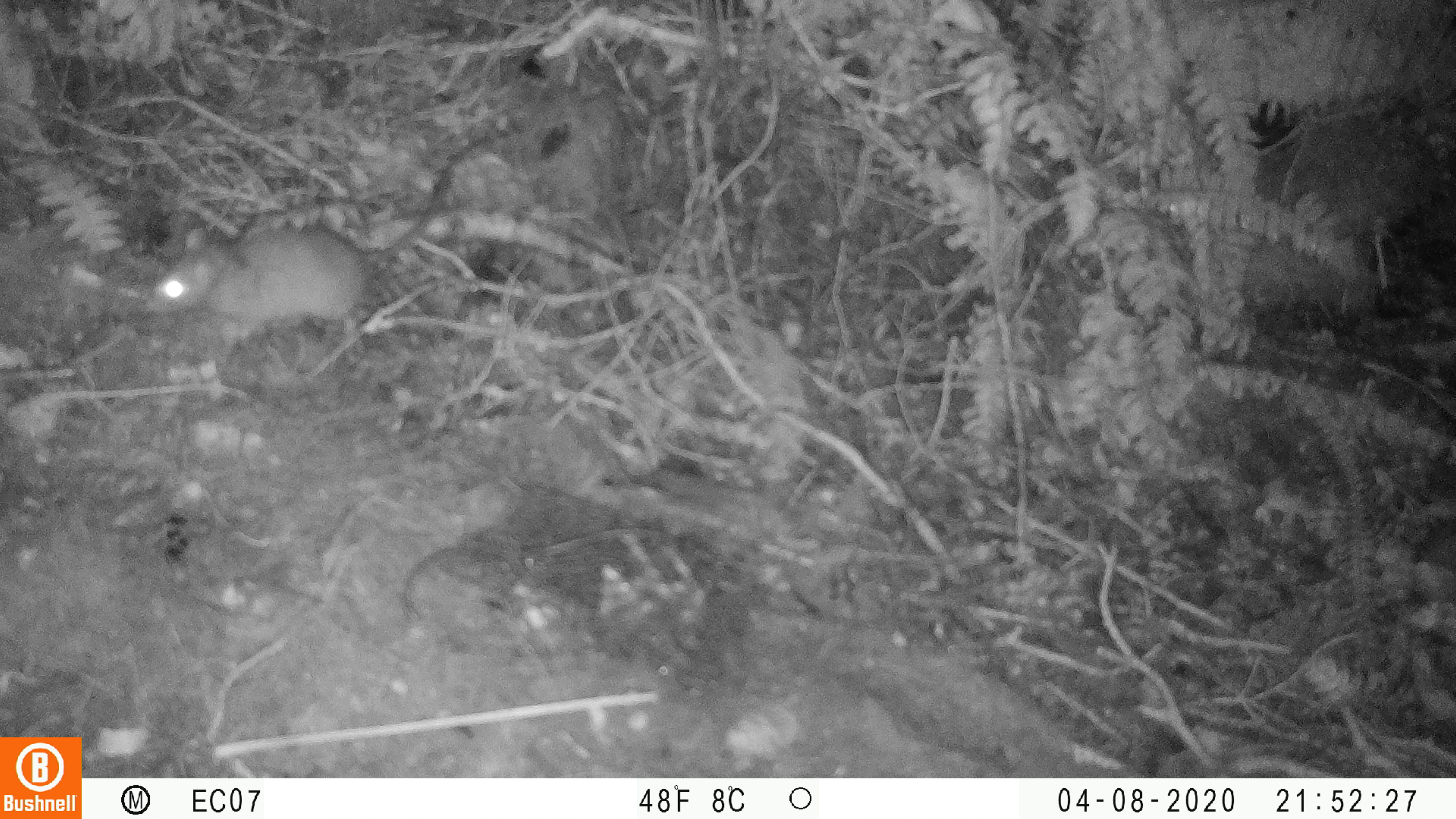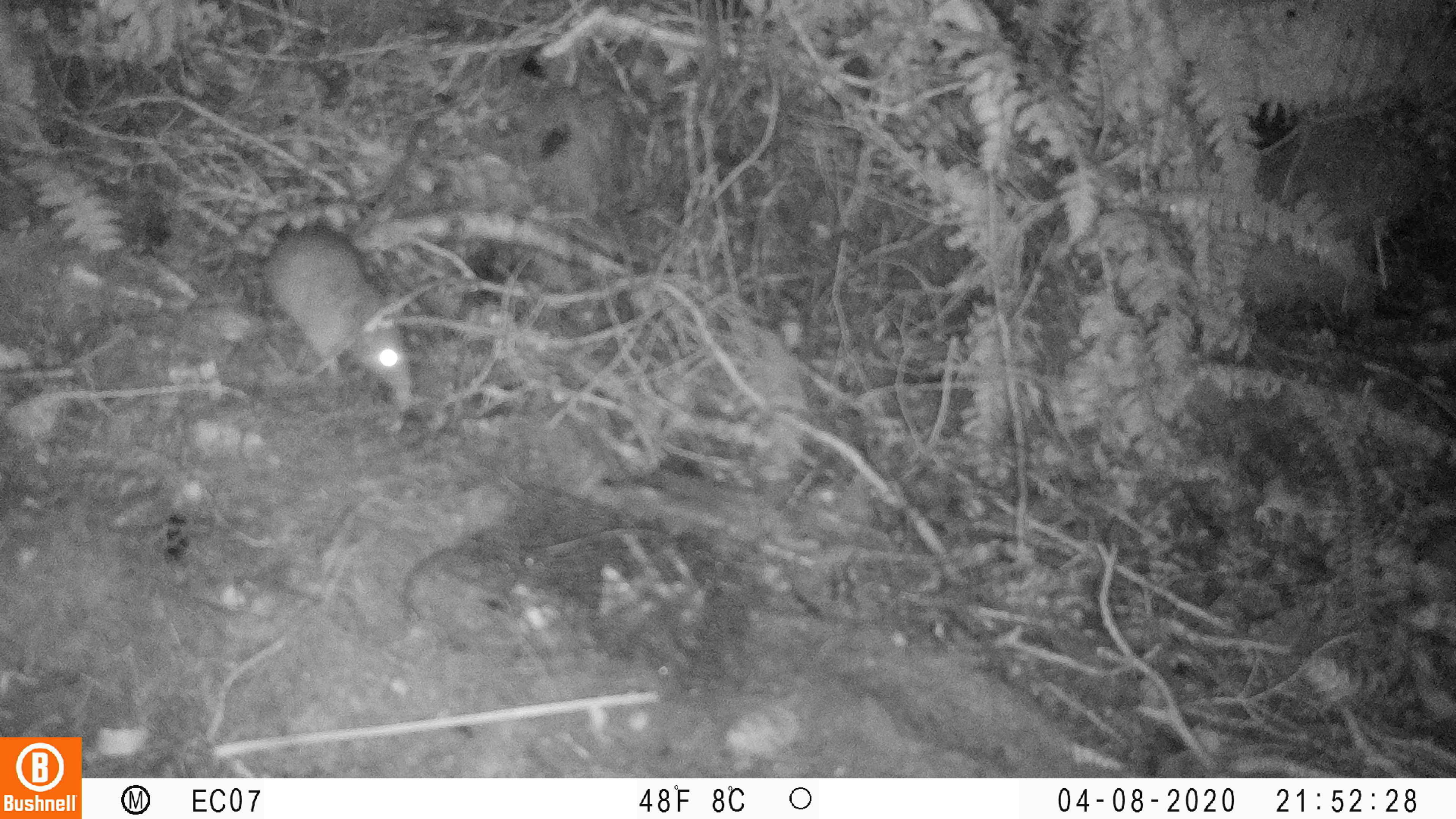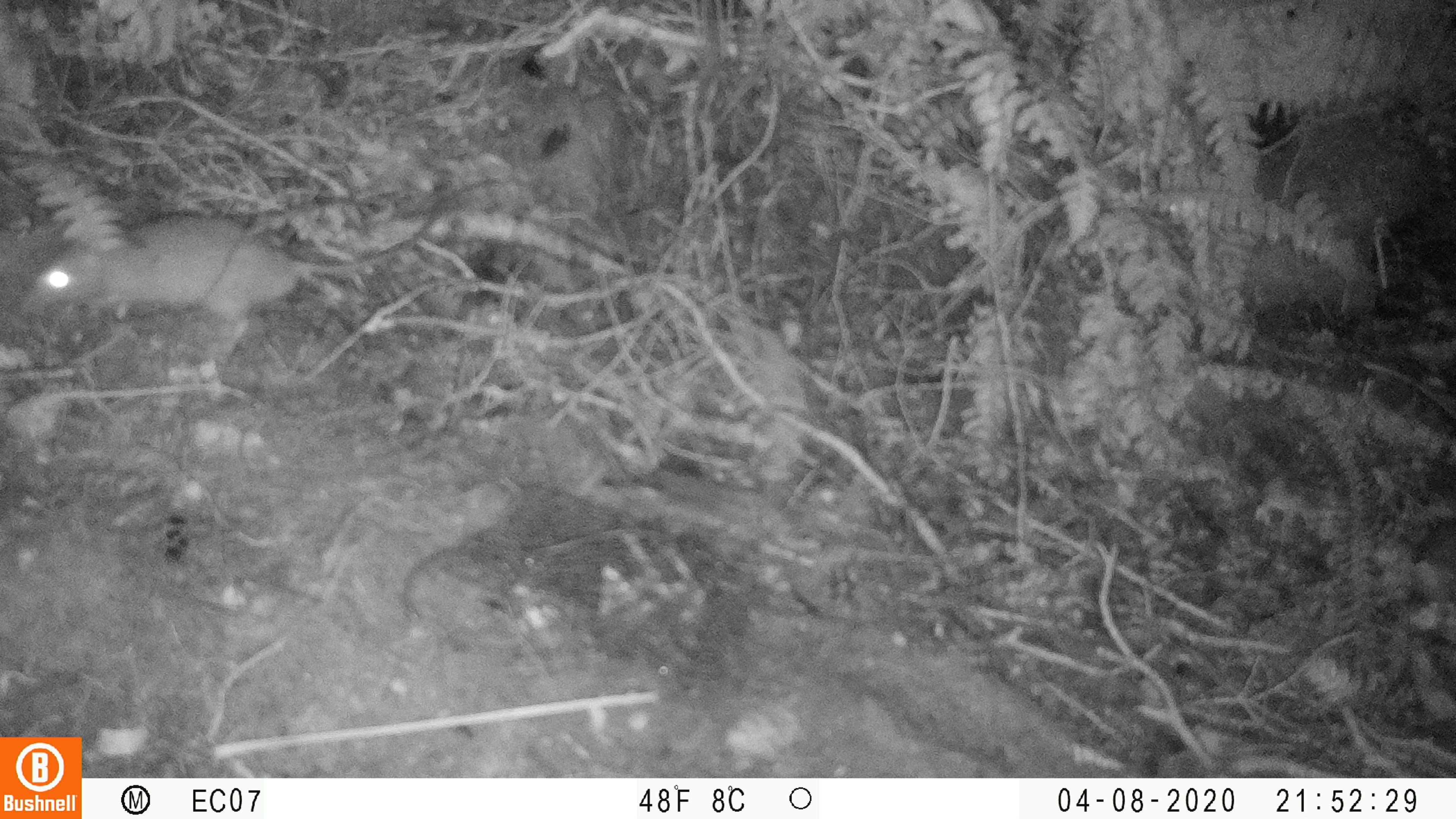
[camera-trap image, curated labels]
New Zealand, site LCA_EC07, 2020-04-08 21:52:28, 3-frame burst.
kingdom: Animalia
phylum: Chordata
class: Mammalia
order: Rodentia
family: Muridae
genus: Rattus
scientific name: Rattus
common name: rat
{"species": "rat (Rattus)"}